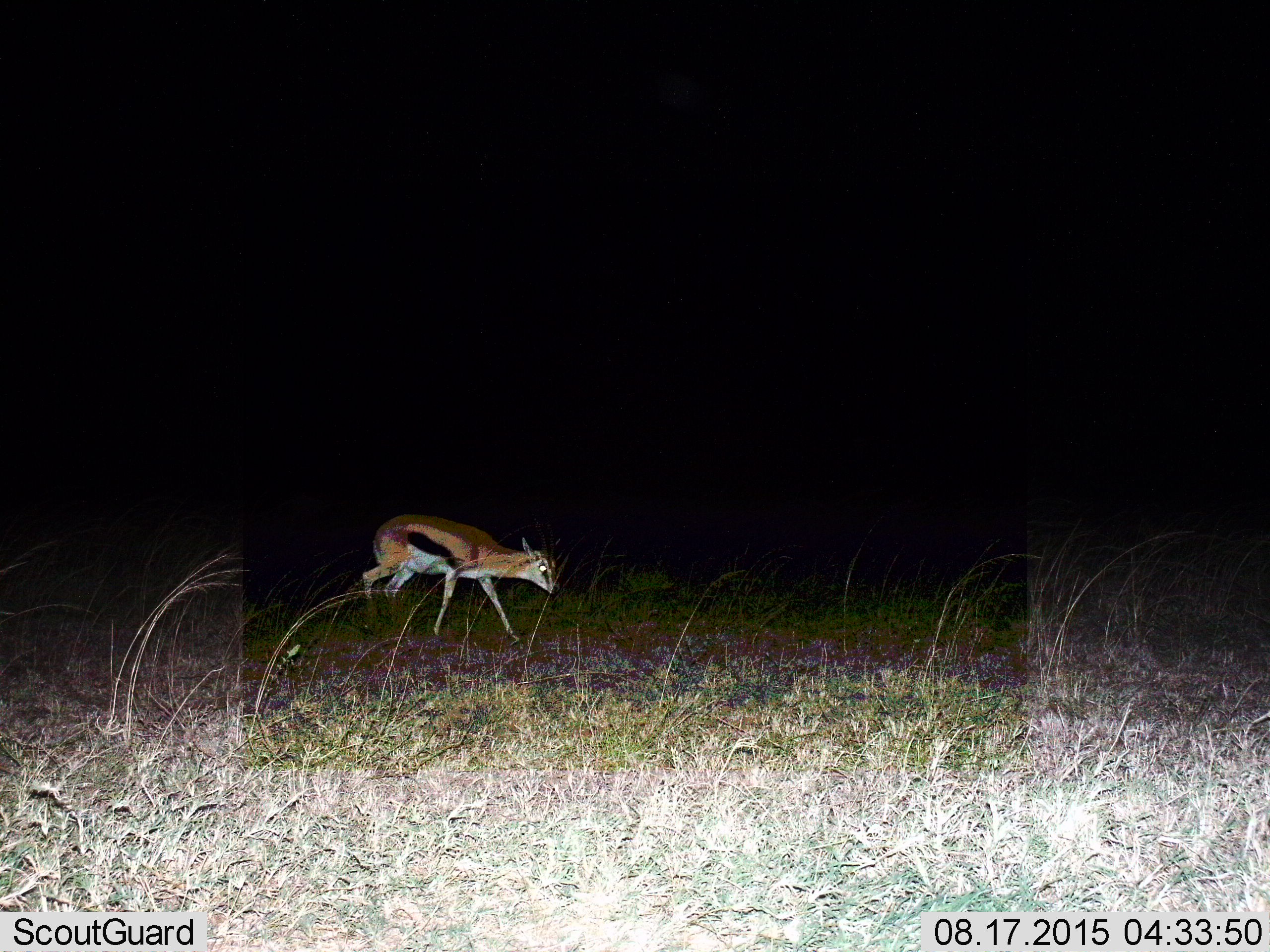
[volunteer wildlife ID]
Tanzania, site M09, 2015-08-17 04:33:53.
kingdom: Animalia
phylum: Chordata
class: Mammalia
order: Artiodactyla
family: Bovidae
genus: Eudorcas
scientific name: Eudorcas thomsonii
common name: thomson's gazelle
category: gazellethomsons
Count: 1.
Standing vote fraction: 38%.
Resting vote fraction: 0%.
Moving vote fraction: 62%.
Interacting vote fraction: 0%.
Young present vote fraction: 12%.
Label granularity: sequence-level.